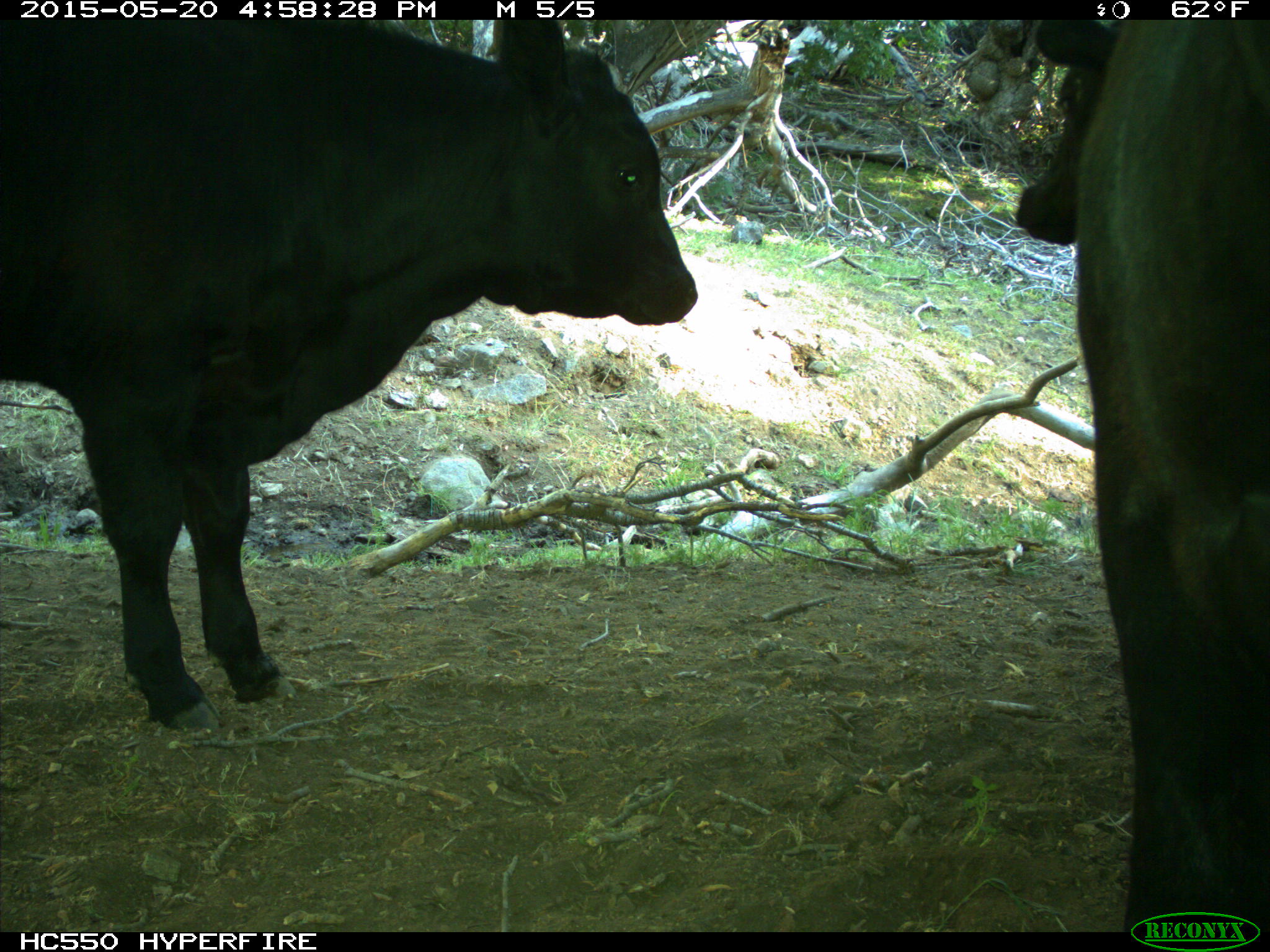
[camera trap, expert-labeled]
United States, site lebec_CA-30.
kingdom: Animalia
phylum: Chordata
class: Mammalia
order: Artiodactyla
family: Bovidae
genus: Bos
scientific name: Bos taurus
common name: domestic cow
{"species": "Bos taurus (domestic cow)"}